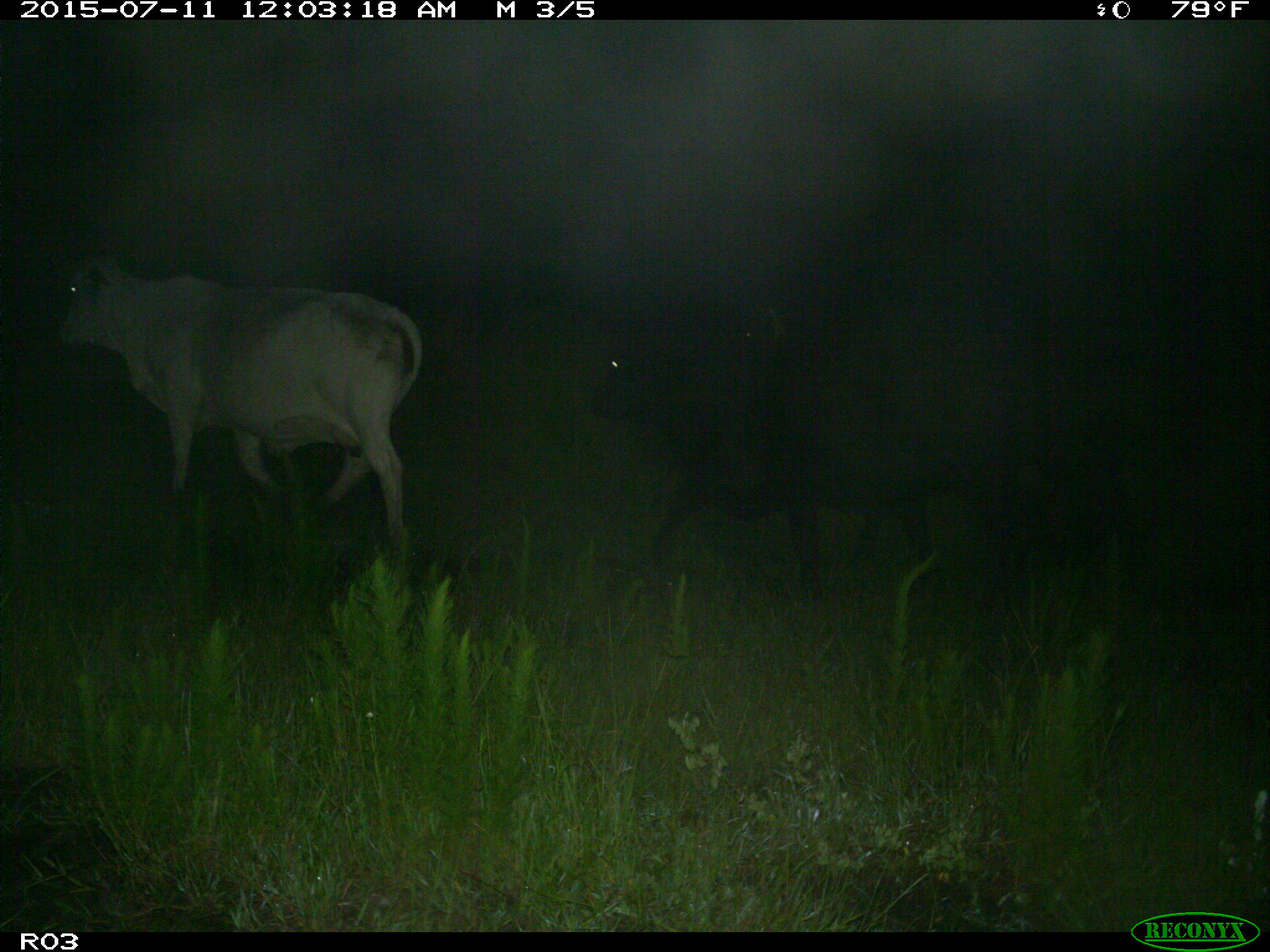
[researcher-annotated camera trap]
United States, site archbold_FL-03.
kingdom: Animalia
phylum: Chordata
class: Mammalia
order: Artiodactyla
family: Bovidae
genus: Bos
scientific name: Bos taurus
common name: domestic cow